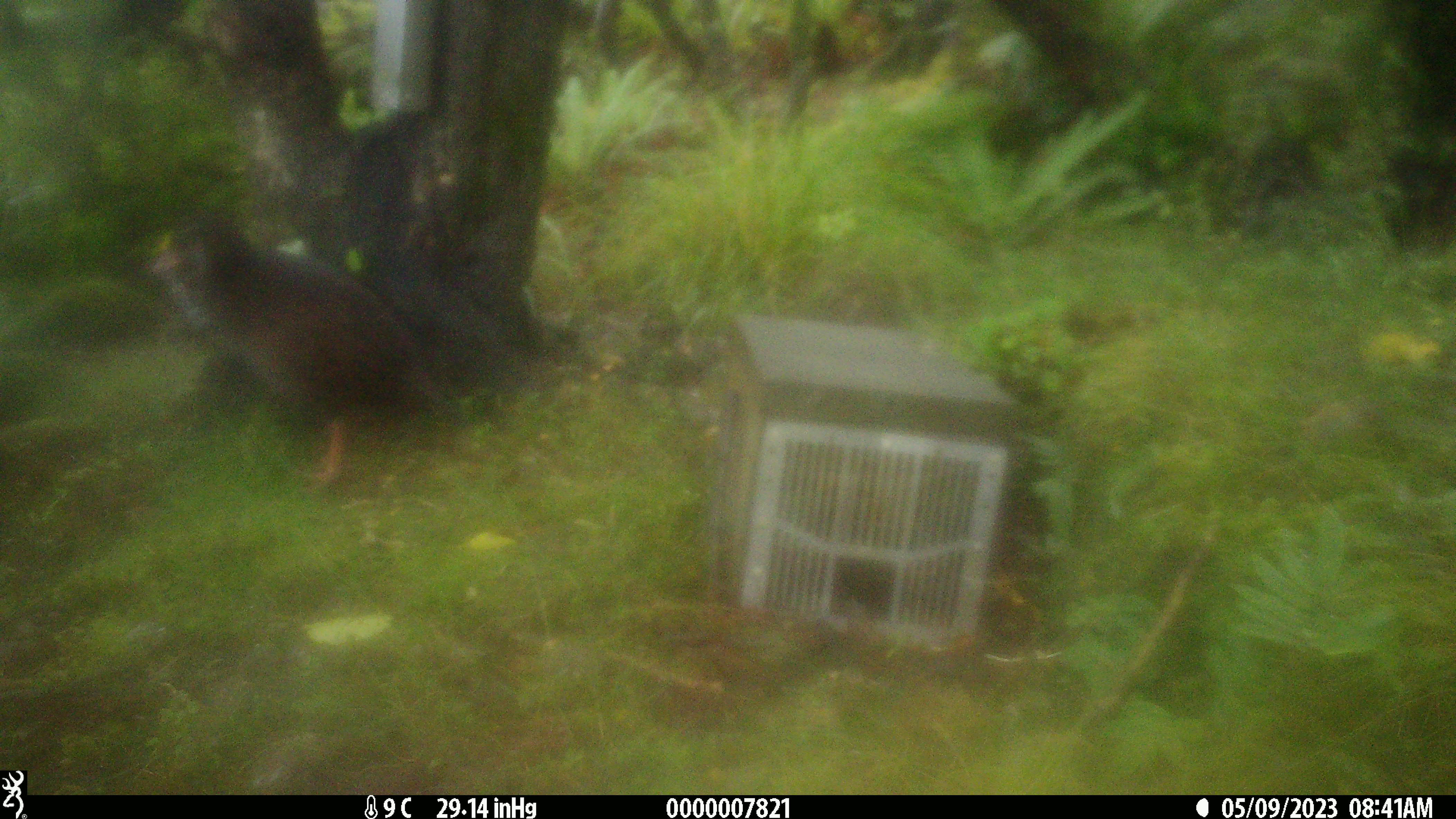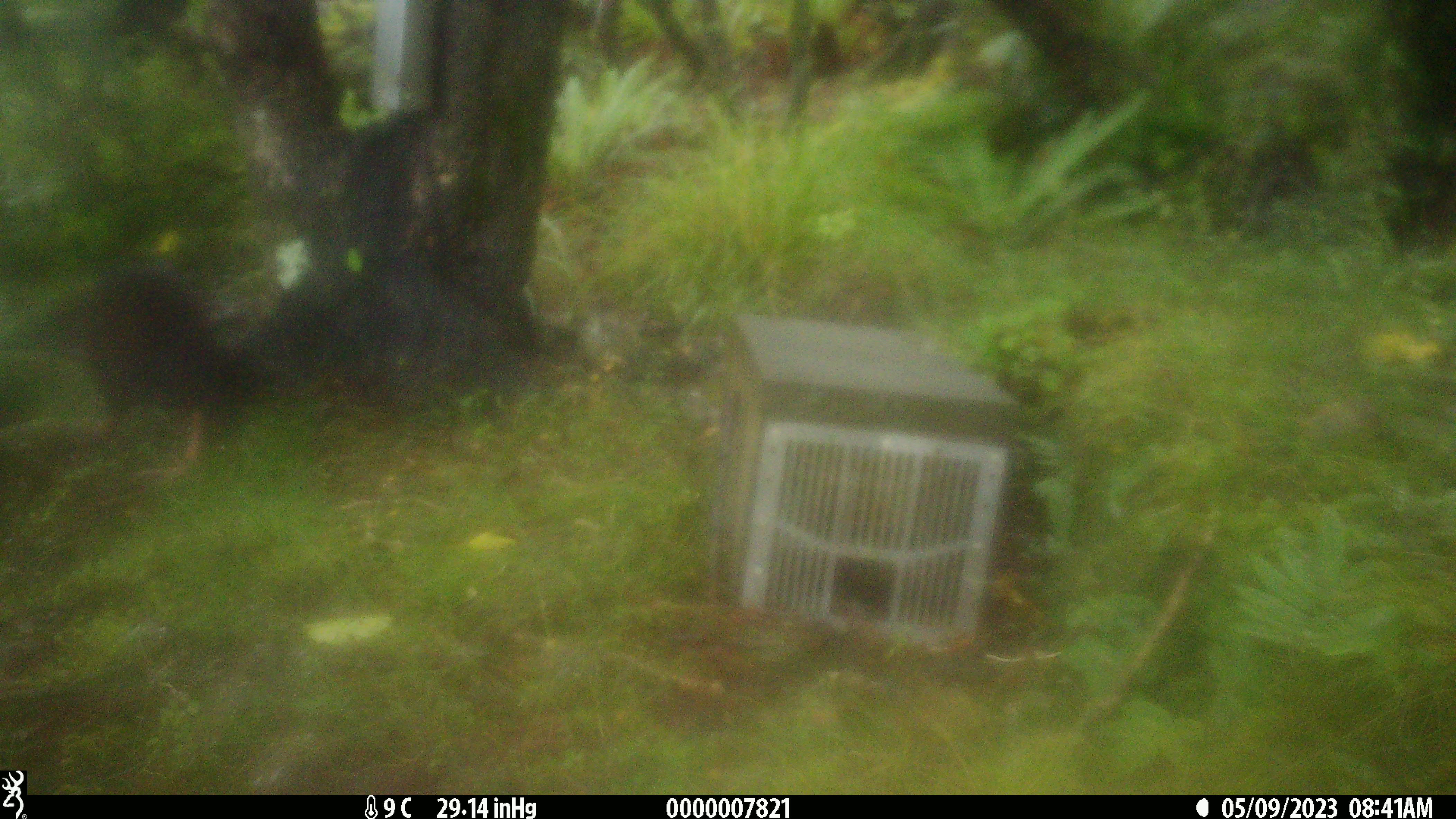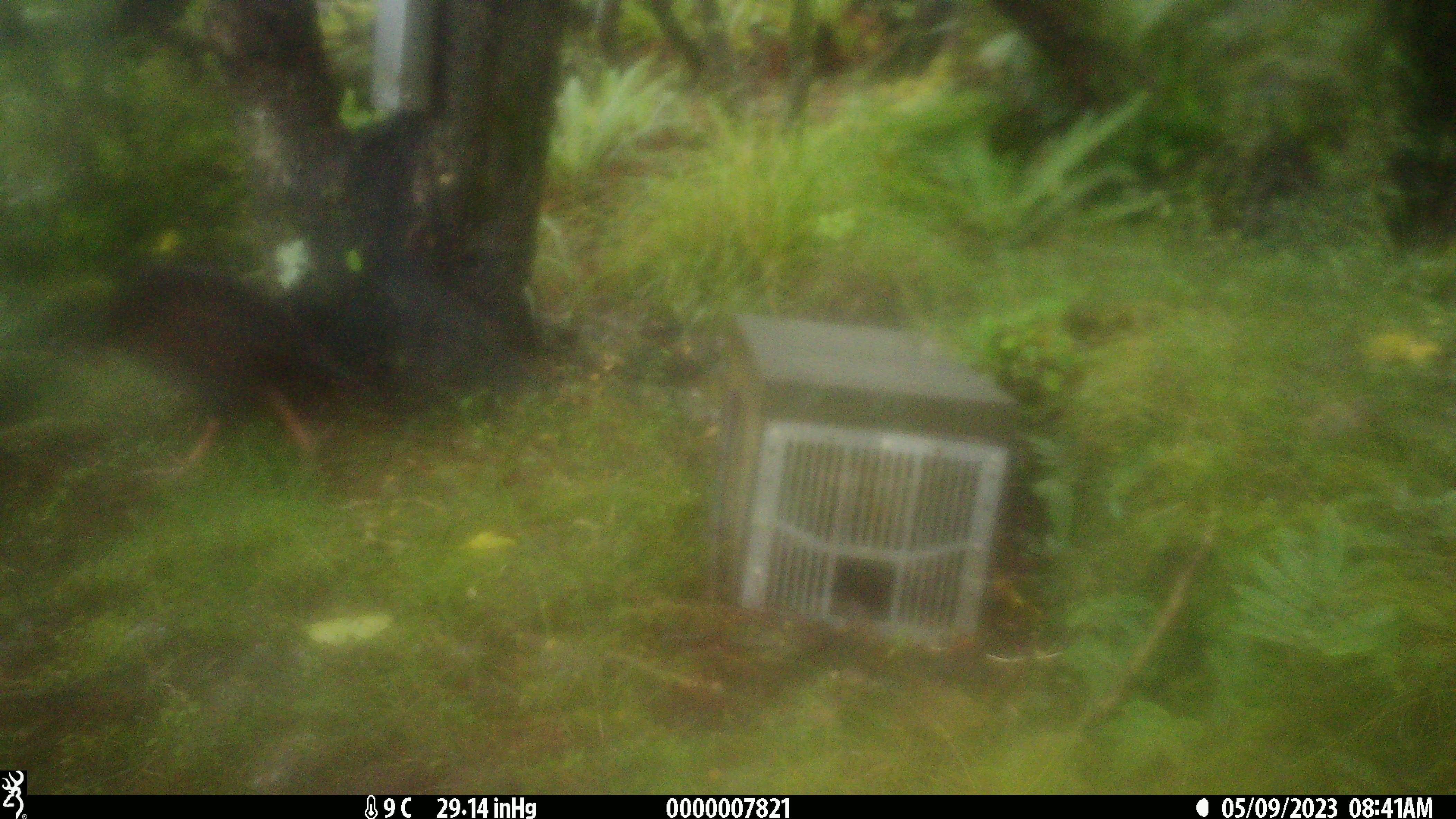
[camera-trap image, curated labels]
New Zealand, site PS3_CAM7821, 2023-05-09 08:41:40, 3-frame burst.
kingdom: Animalia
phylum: Chordata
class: Aves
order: Gruiformes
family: Rallidae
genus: Gallirallus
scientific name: Gallirallus australis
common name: weka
Weka (Gallirallus australis).